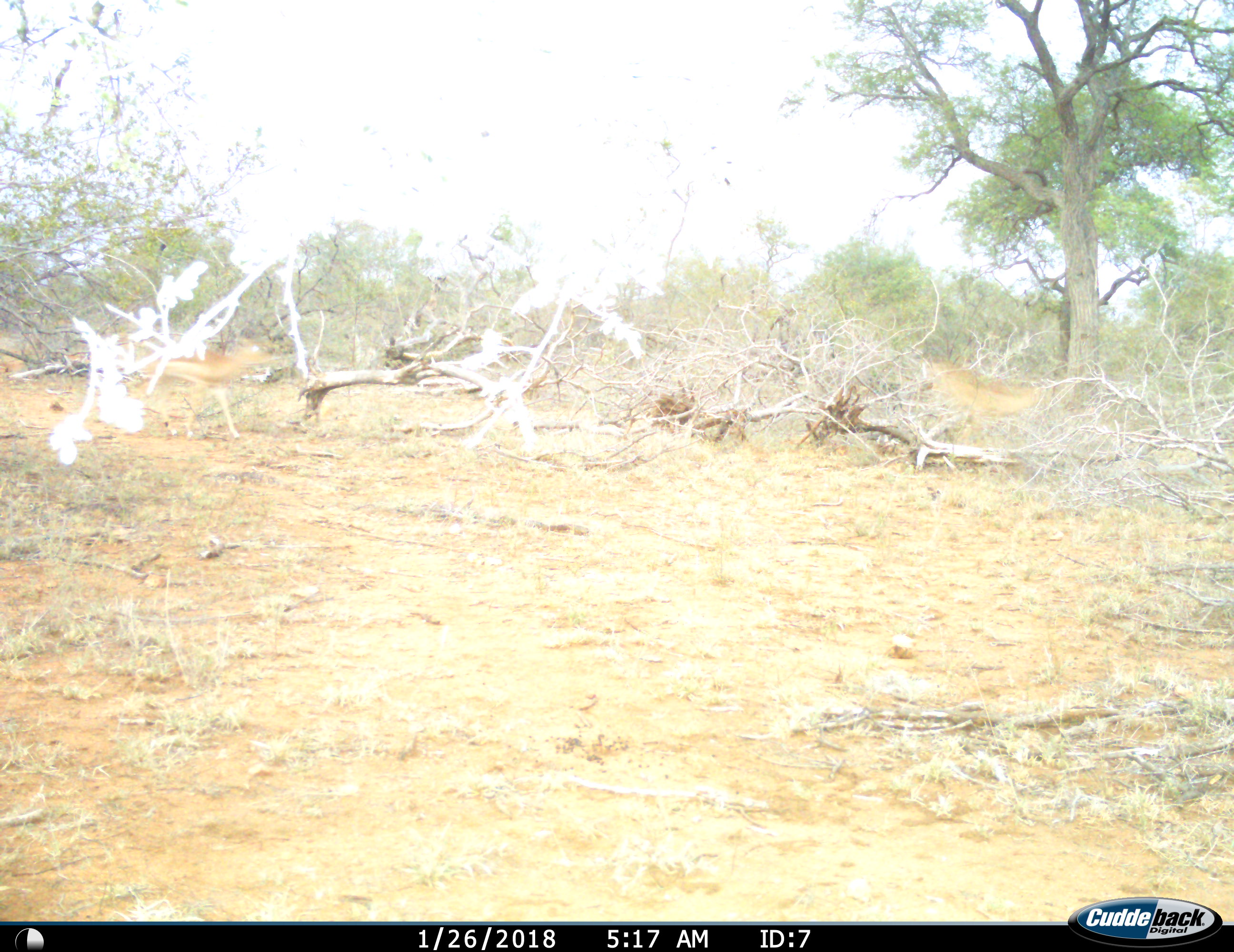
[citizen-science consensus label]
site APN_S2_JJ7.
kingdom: Animalia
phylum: Chordata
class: Mammalia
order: Artiodactyla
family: Bovidae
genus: Aepyceros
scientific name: Aepyceros melampus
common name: impala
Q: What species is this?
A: Impala (Aepyceros melampus).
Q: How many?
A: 1.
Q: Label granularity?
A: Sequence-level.